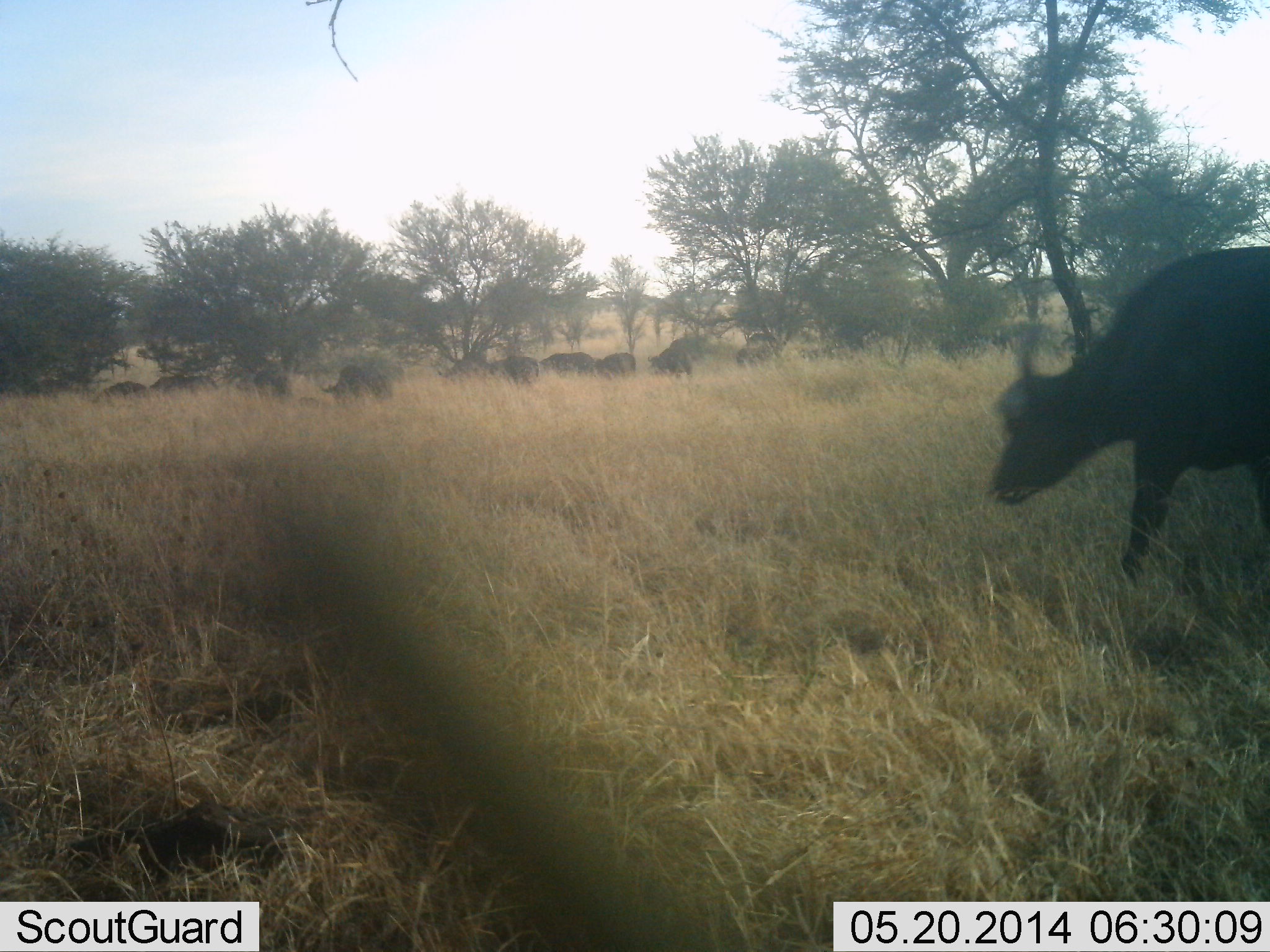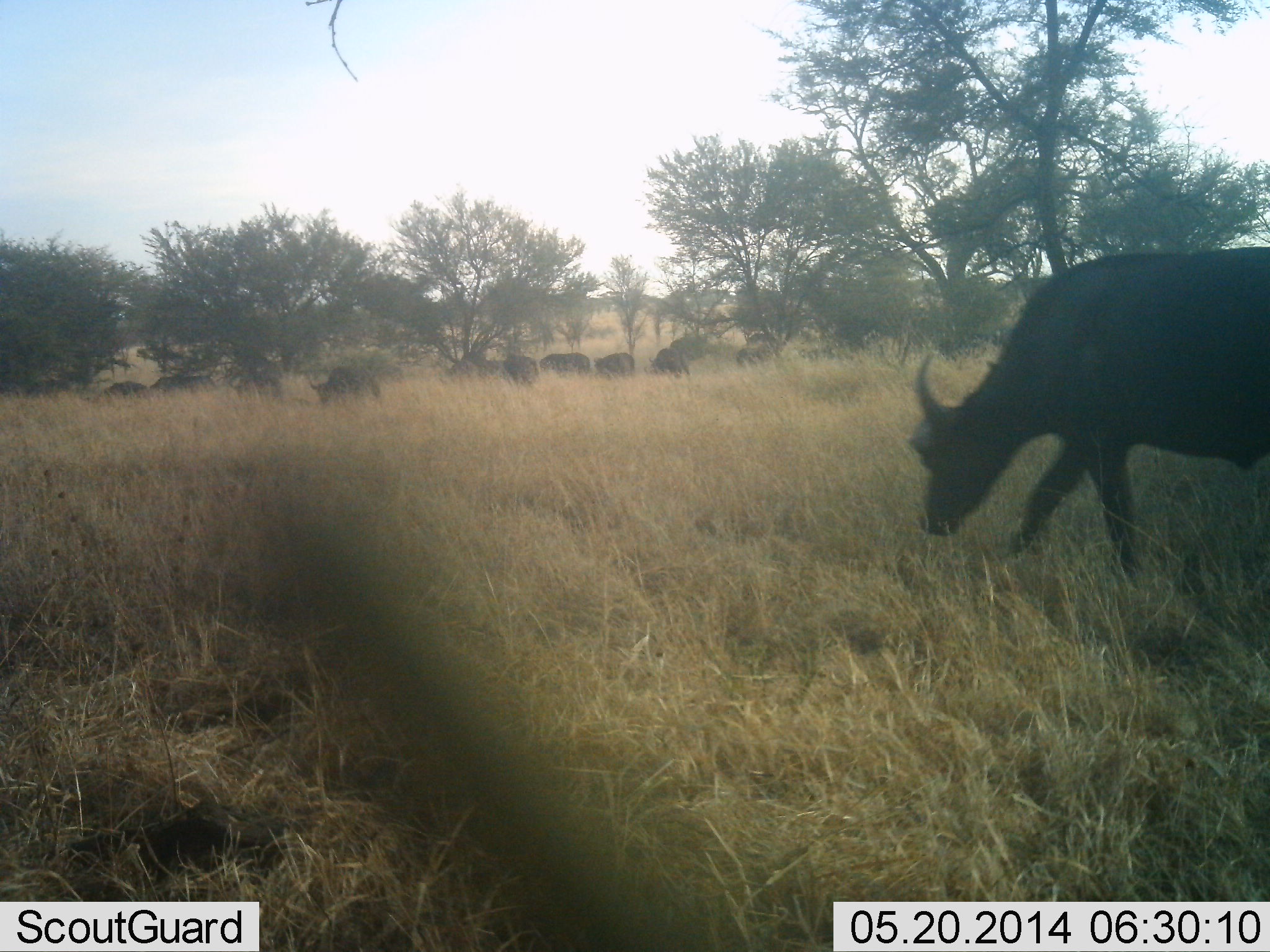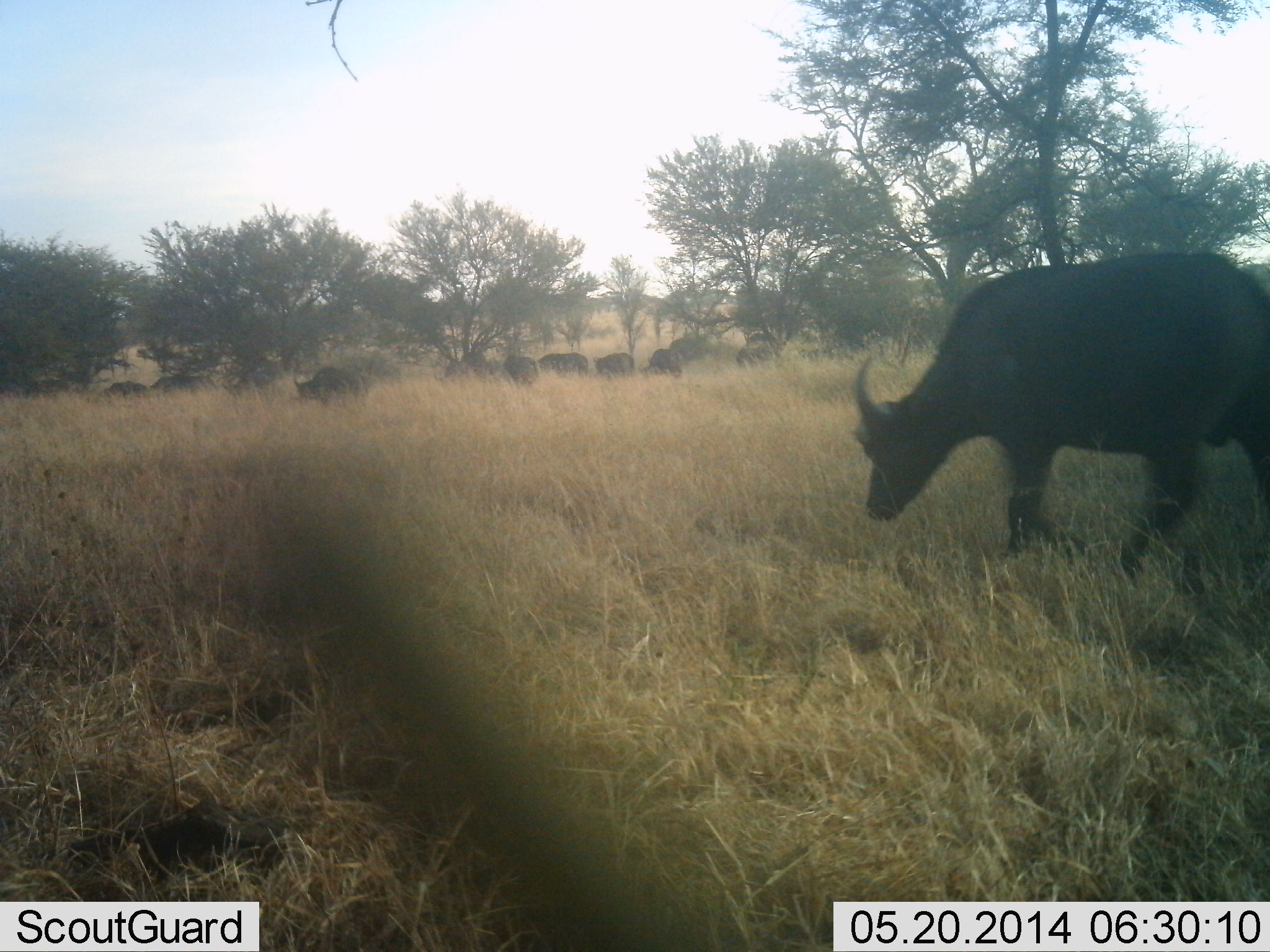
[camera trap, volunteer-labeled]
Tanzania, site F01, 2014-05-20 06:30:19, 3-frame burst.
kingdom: Animalia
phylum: Chordata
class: Mammalia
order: Artiodactyla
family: Bovidae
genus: Syncerus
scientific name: Syncerus caffer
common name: cape buffalo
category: buffalo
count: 11-50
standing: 30%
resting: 0%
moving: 60%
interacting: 0%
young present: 0%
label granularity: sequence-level